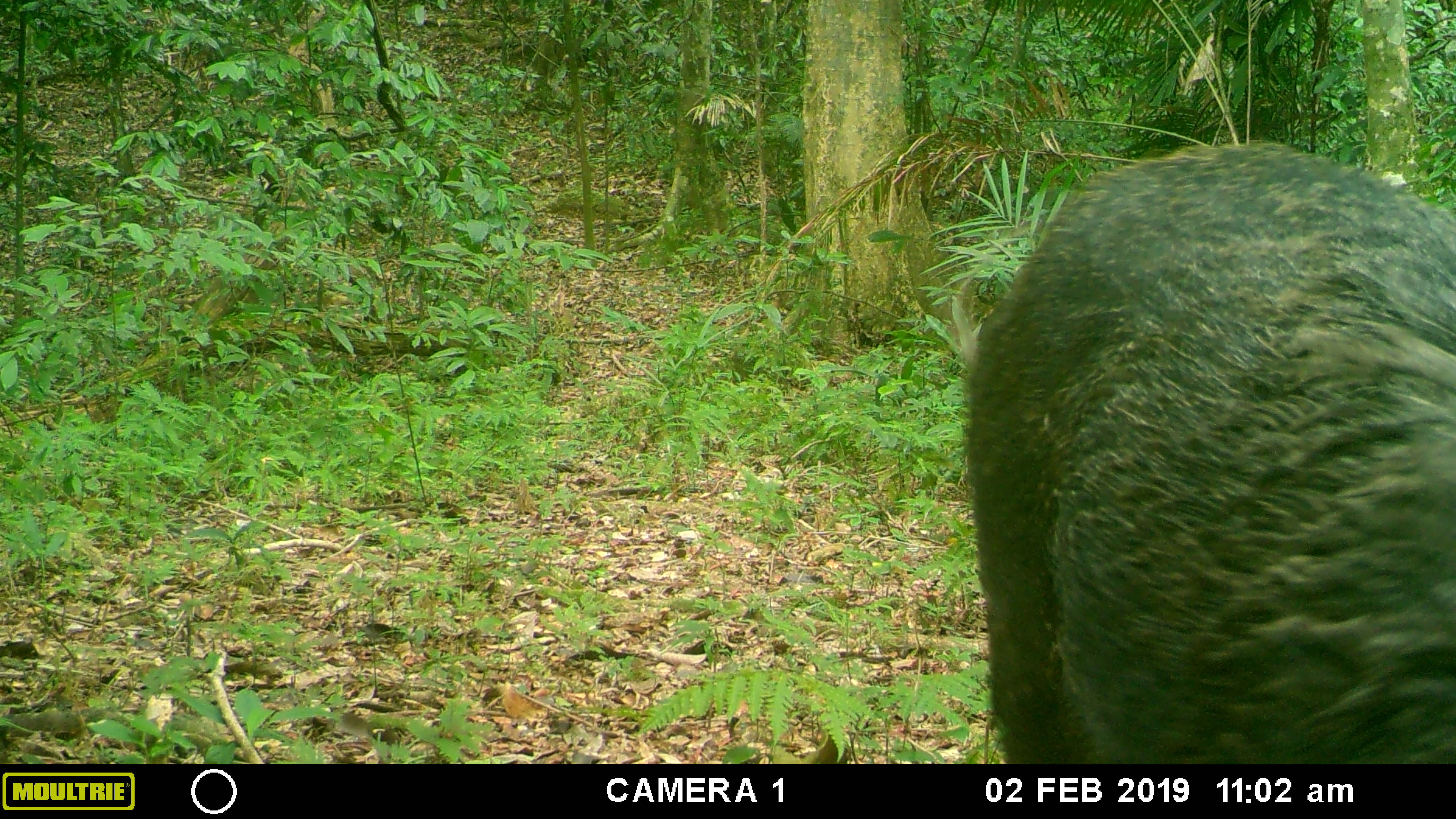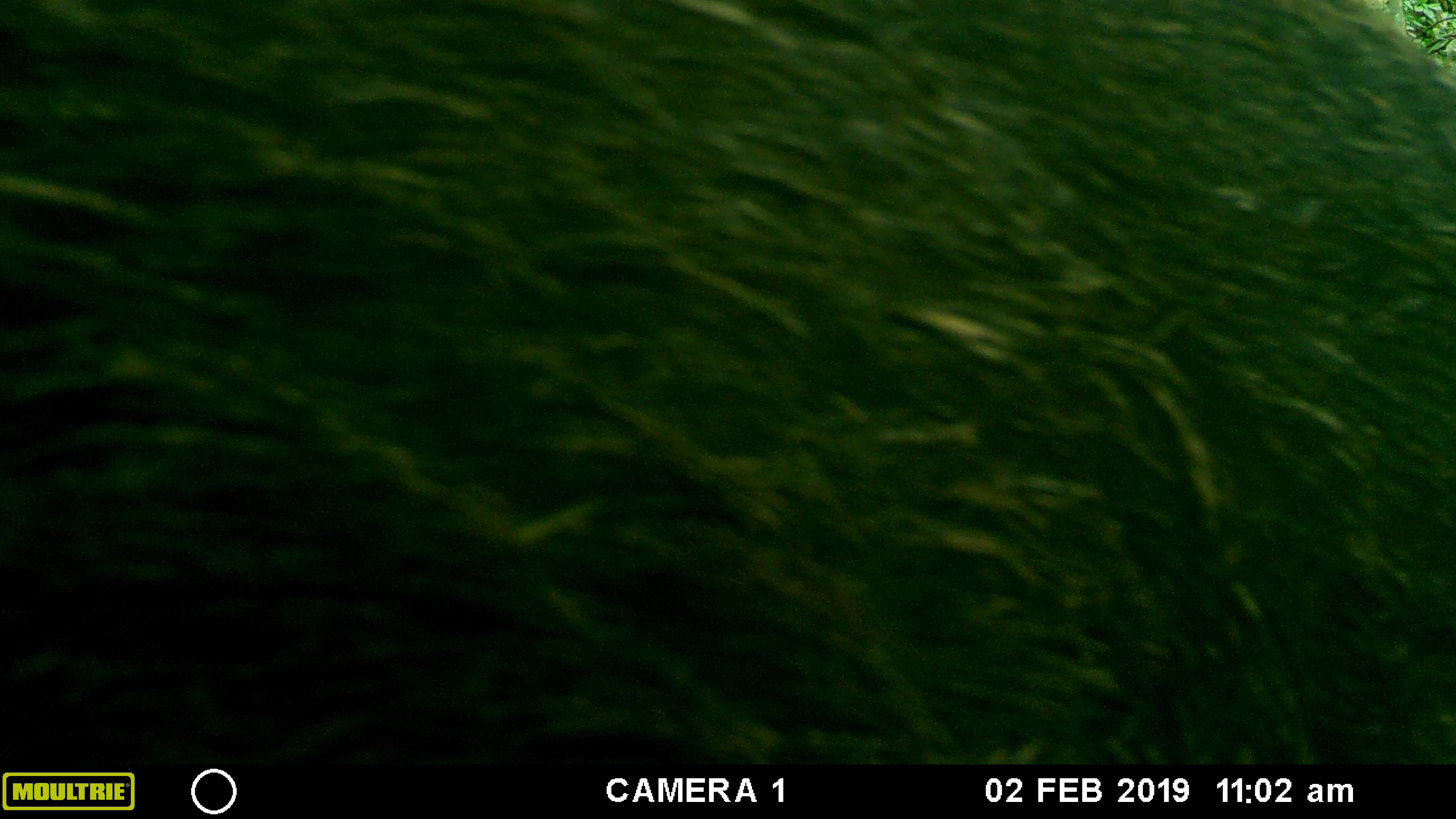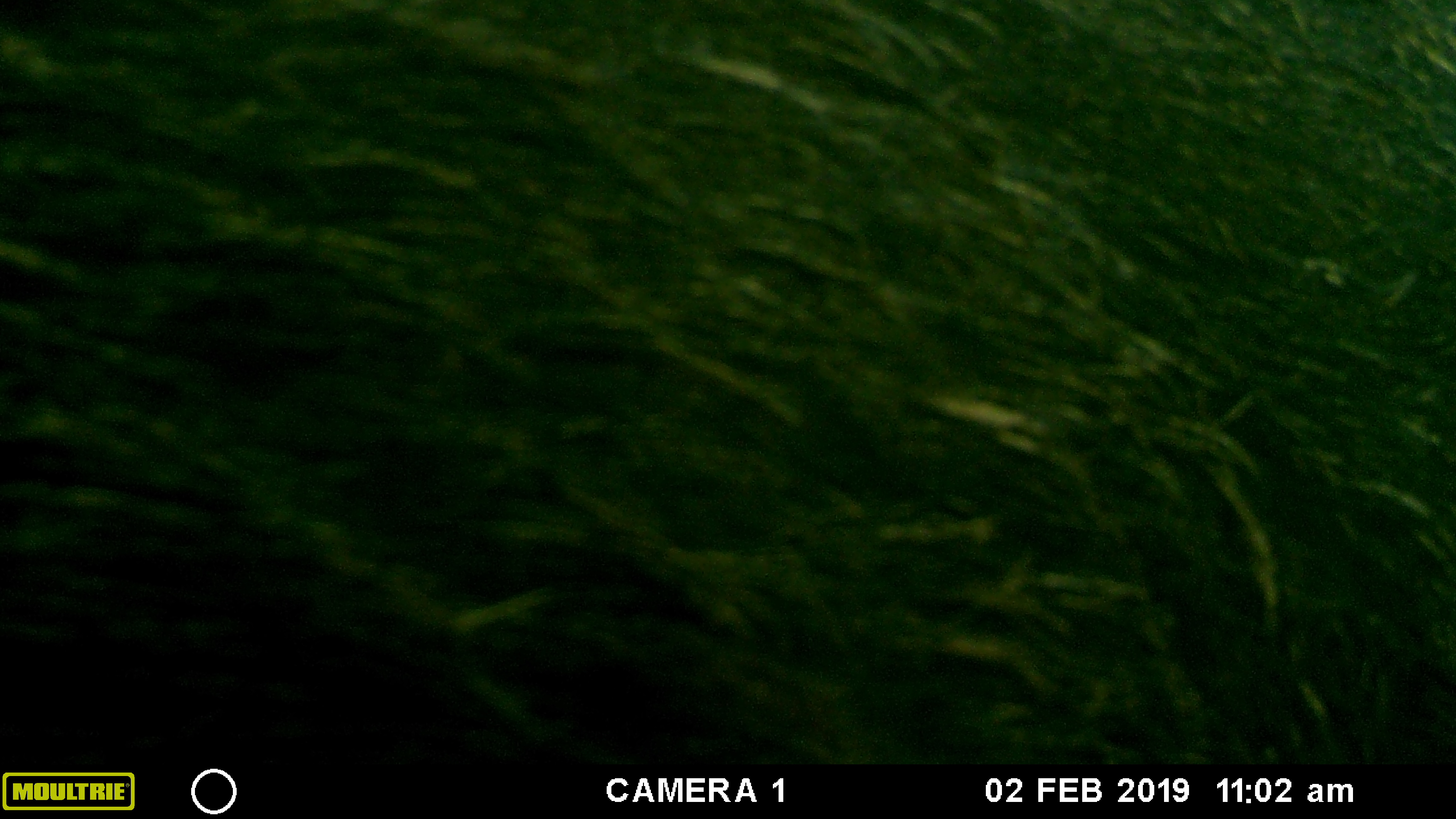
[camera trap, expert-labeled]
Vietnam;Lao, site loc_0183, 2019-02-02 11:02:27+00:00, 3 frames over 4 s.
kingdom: Animalia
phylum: Chordata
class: Mammalia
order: Artiodactyla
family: Suidae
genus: Sus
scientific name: Sus scrofa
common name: eurasian wild pig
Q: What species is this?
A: Eurasian wild pig (Sus scrofa).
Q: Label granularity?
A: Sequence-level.